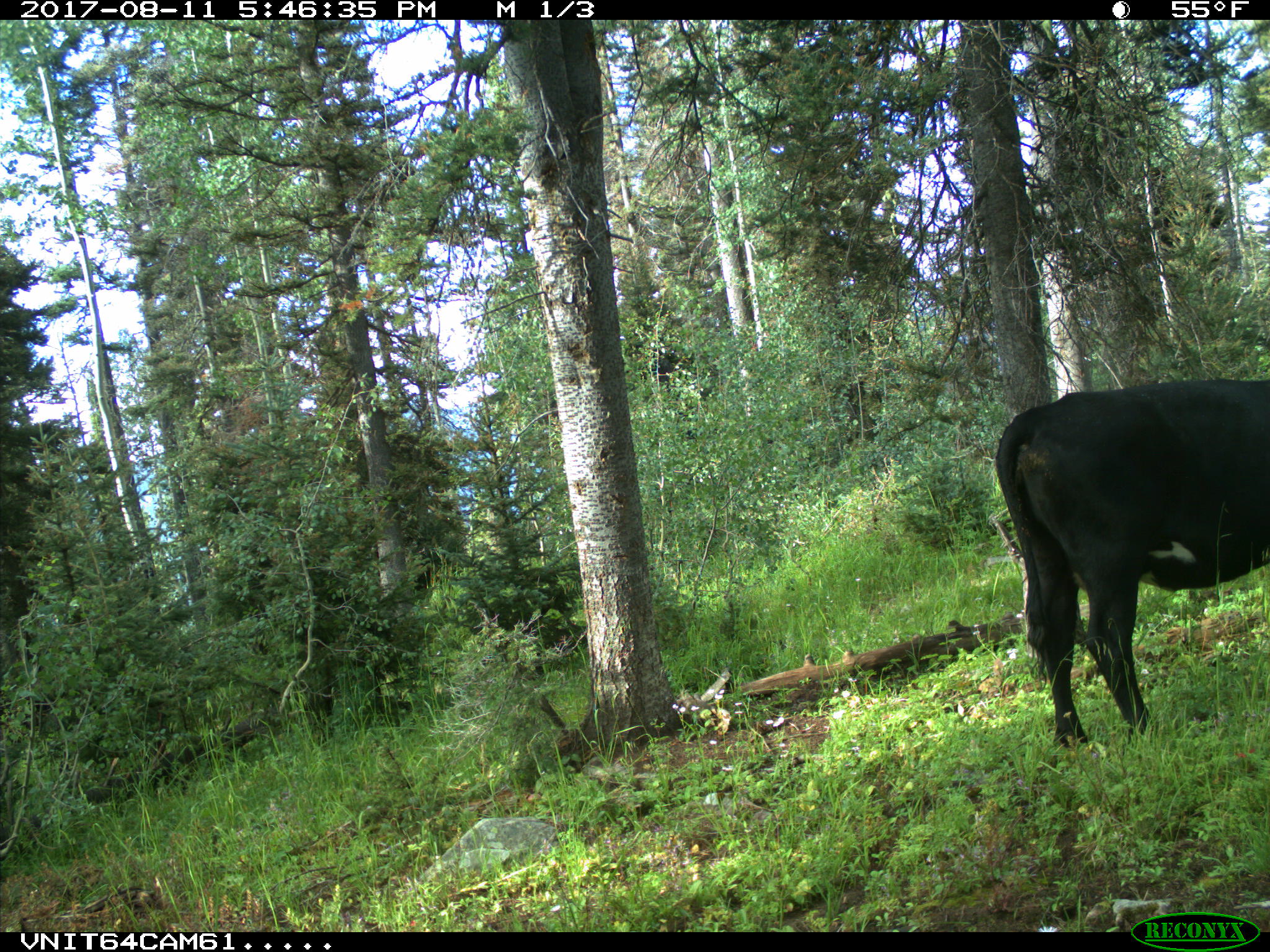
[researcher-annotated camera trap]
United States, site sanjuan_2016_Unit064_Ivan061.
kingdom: Animalia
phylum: Chordata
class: Mammalia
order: Artiodactyla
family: Bovidae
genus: Bos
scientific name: Bos taurus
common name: domestic cow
Bos taurus (domestic cow).